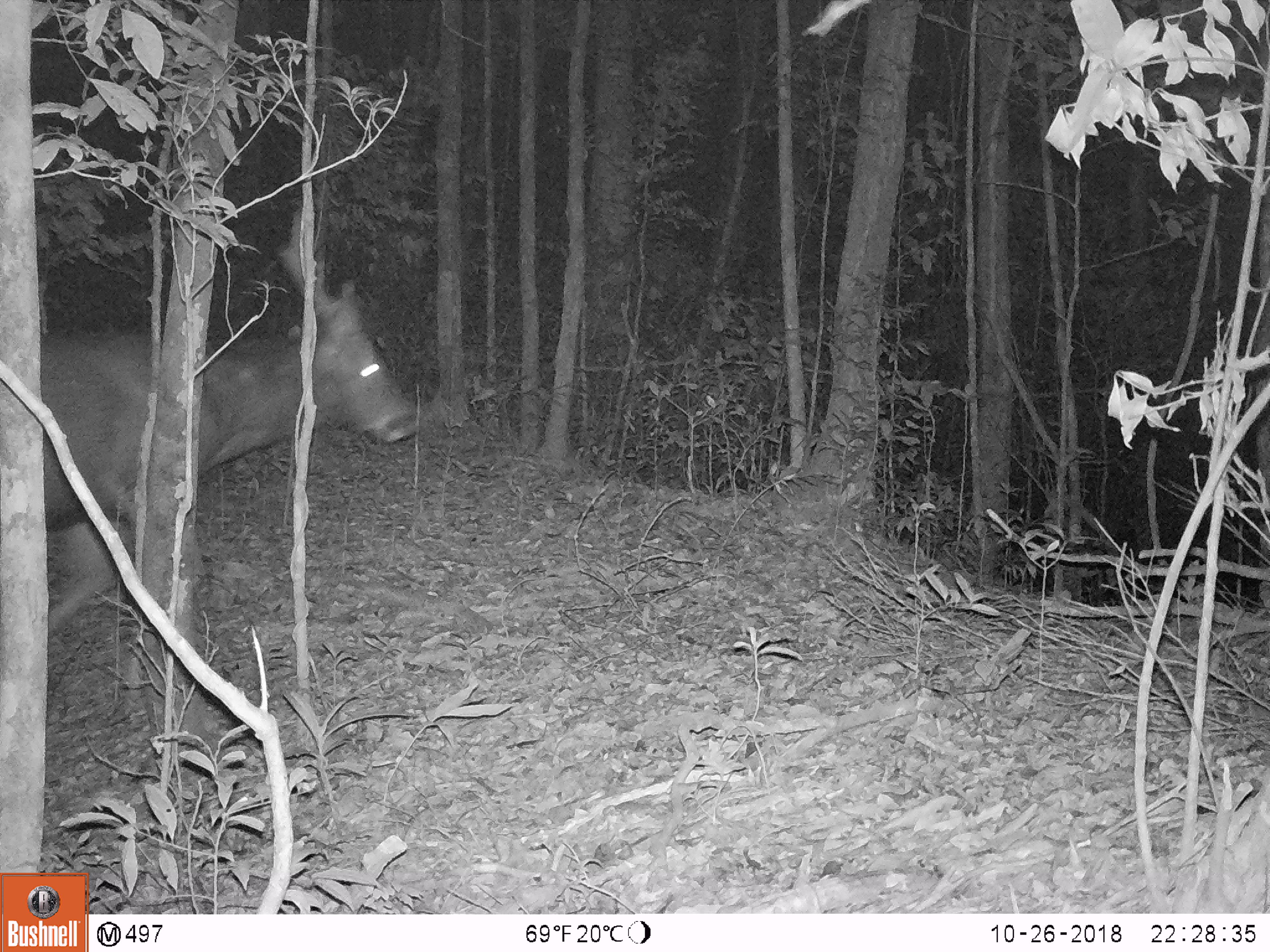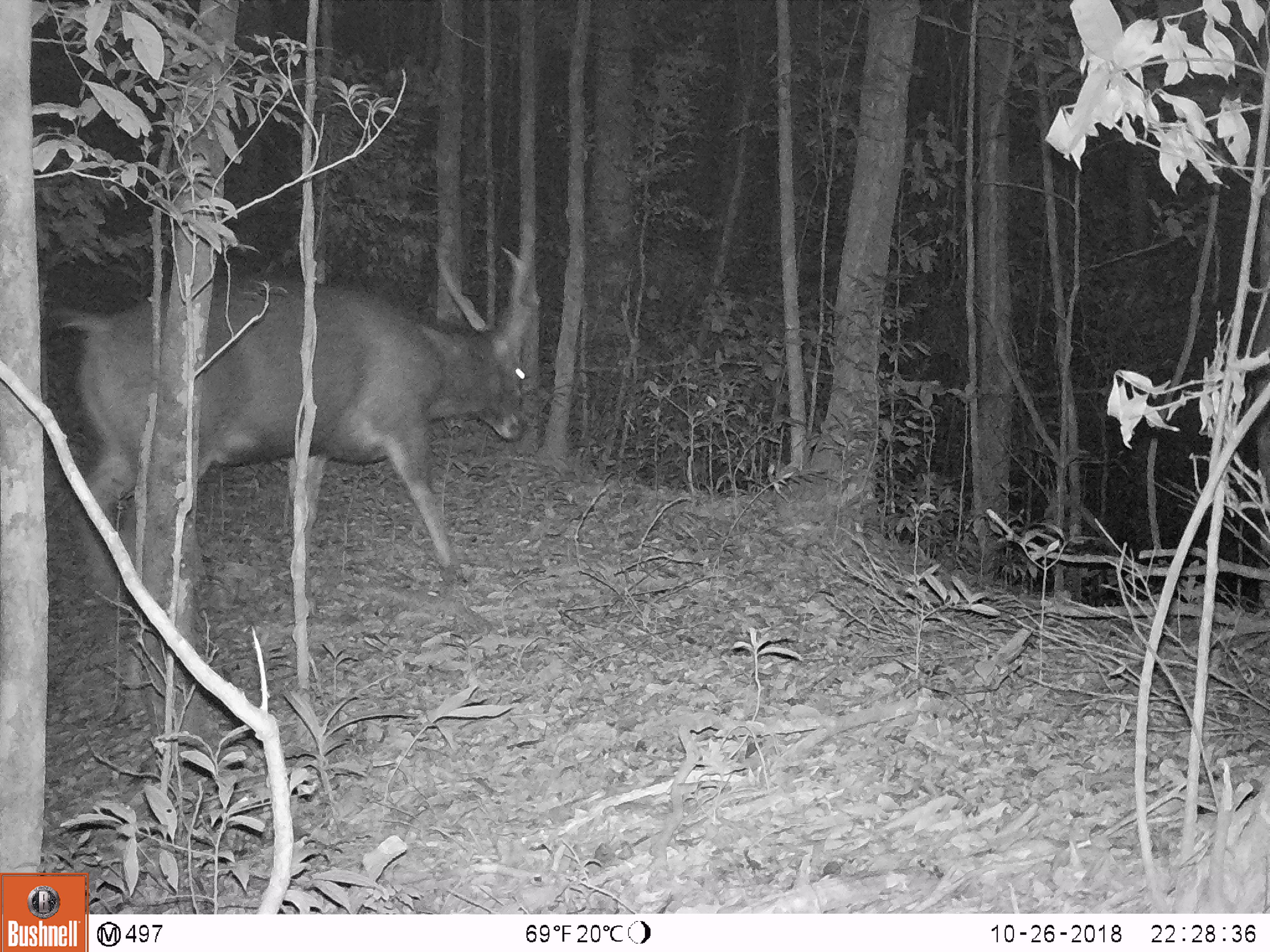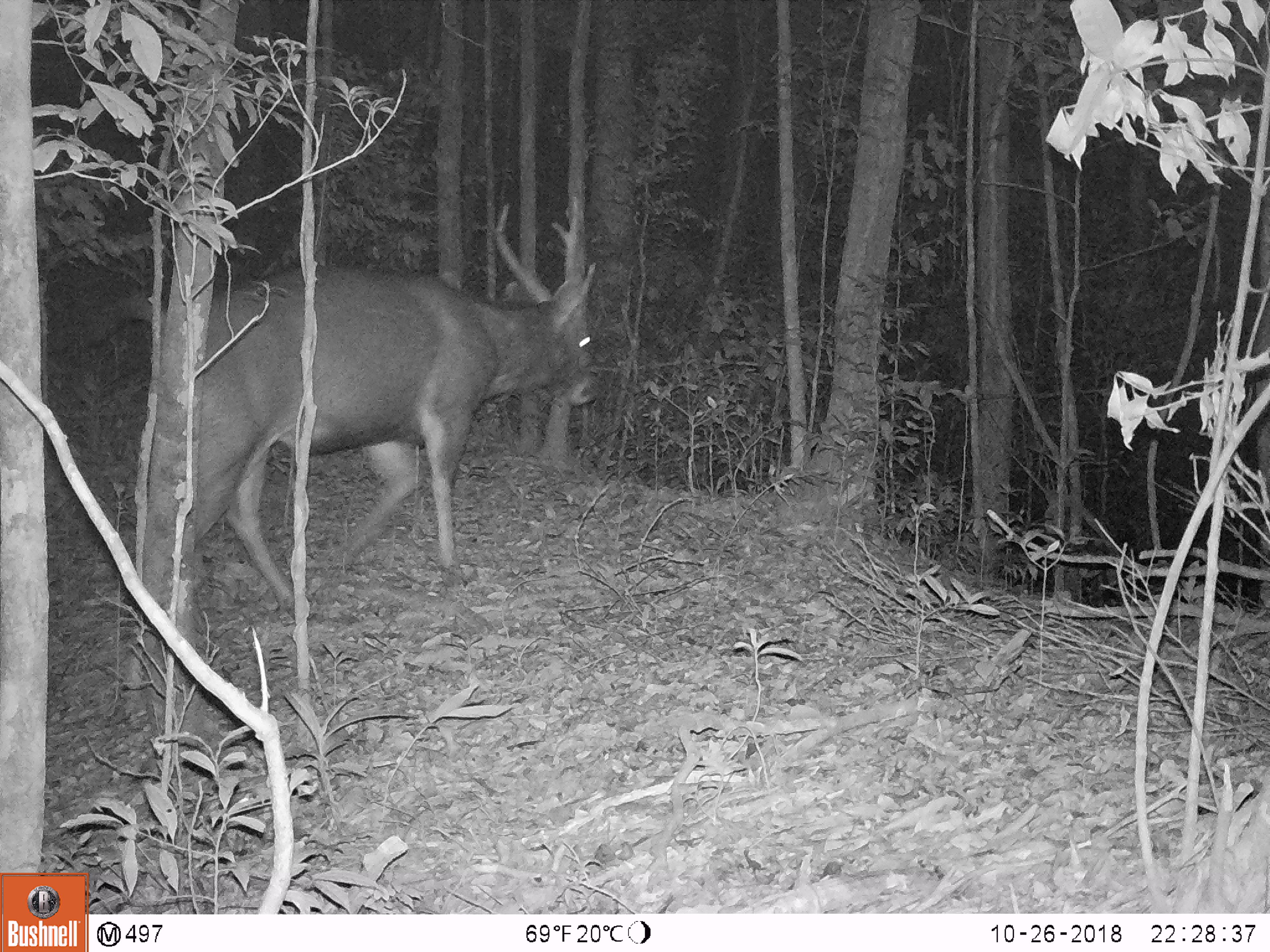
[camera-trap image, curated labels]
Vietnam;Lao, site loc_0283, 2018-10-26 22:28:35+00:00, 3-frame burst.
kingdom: Animalia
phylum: Chordata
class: Mammalia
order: Artiodactyla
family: Cervidae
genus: Rusa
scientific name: Rusa unicolor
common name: sambar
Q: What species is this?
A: Sambar (Rusa unicolor).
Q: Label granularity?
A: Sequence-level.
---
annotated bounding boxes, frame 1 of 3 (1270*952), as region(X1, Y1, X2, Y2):
sambar: region(40, 206, 418, 635)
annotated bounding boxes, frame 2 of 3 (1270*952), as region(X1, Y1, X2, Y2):
sambar: region(61, 246, 532, 606)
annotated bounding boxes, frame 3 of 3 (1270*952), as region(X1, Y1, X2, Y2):
sambar: region(89, 196, 600, 620)